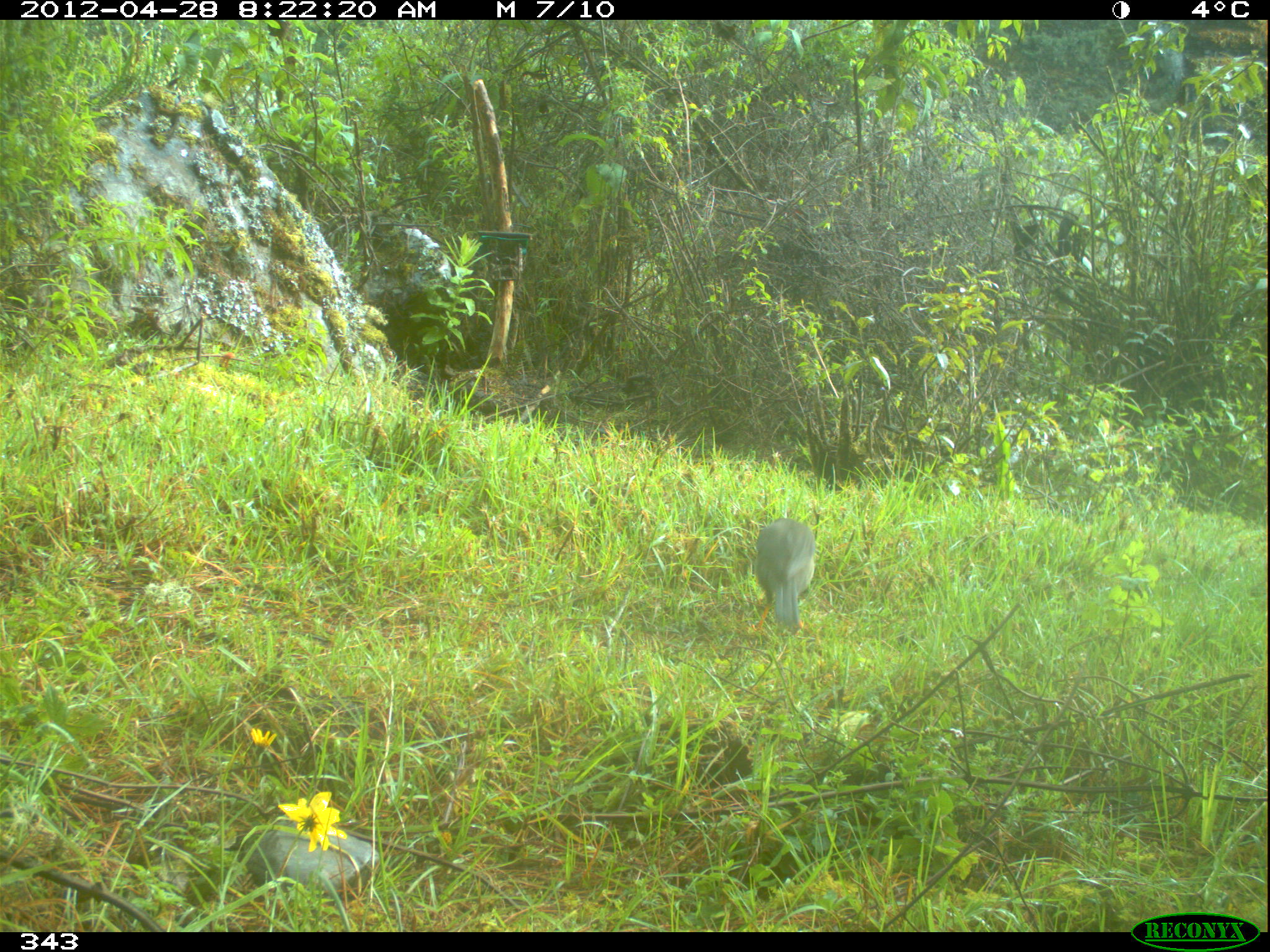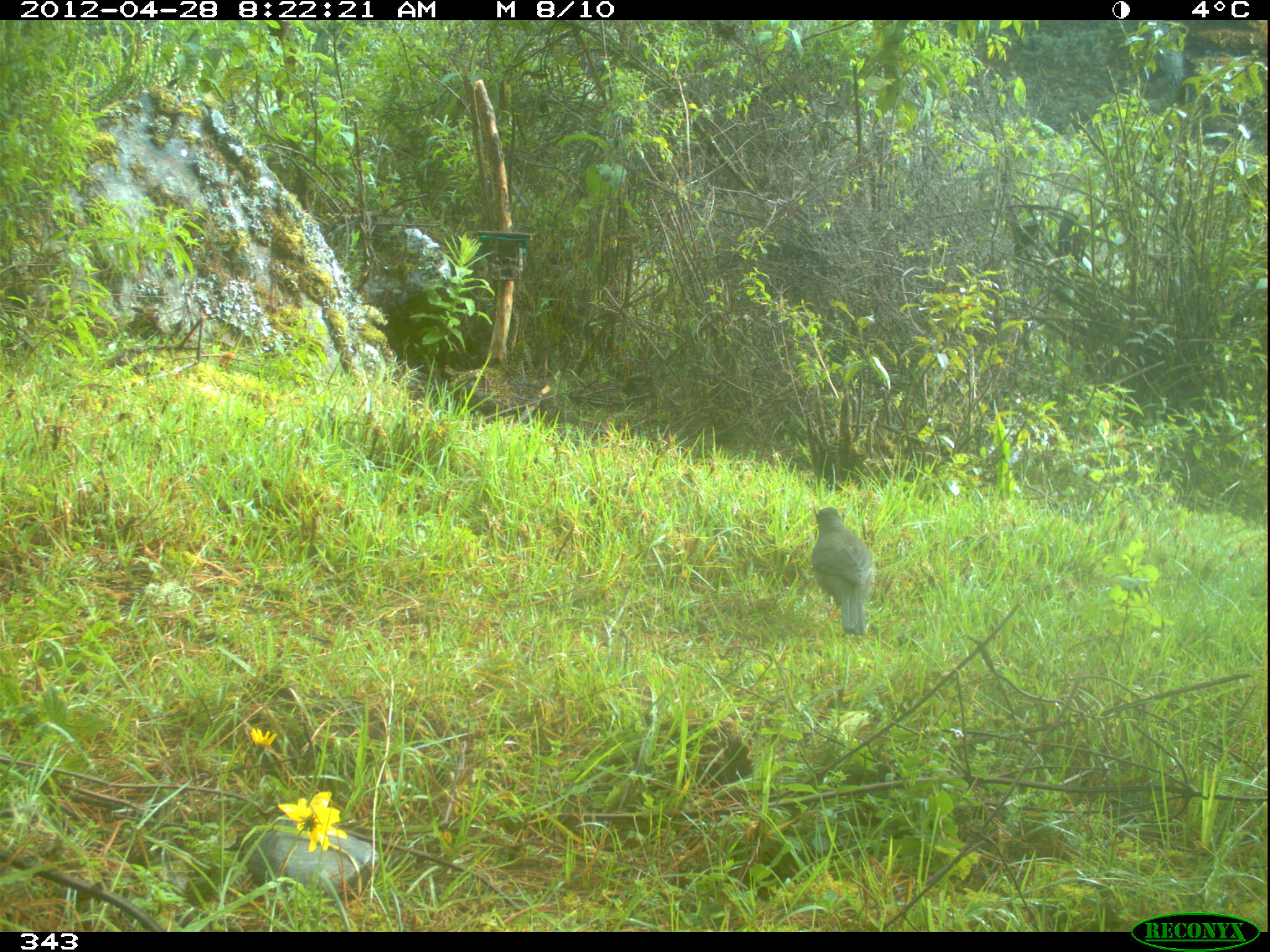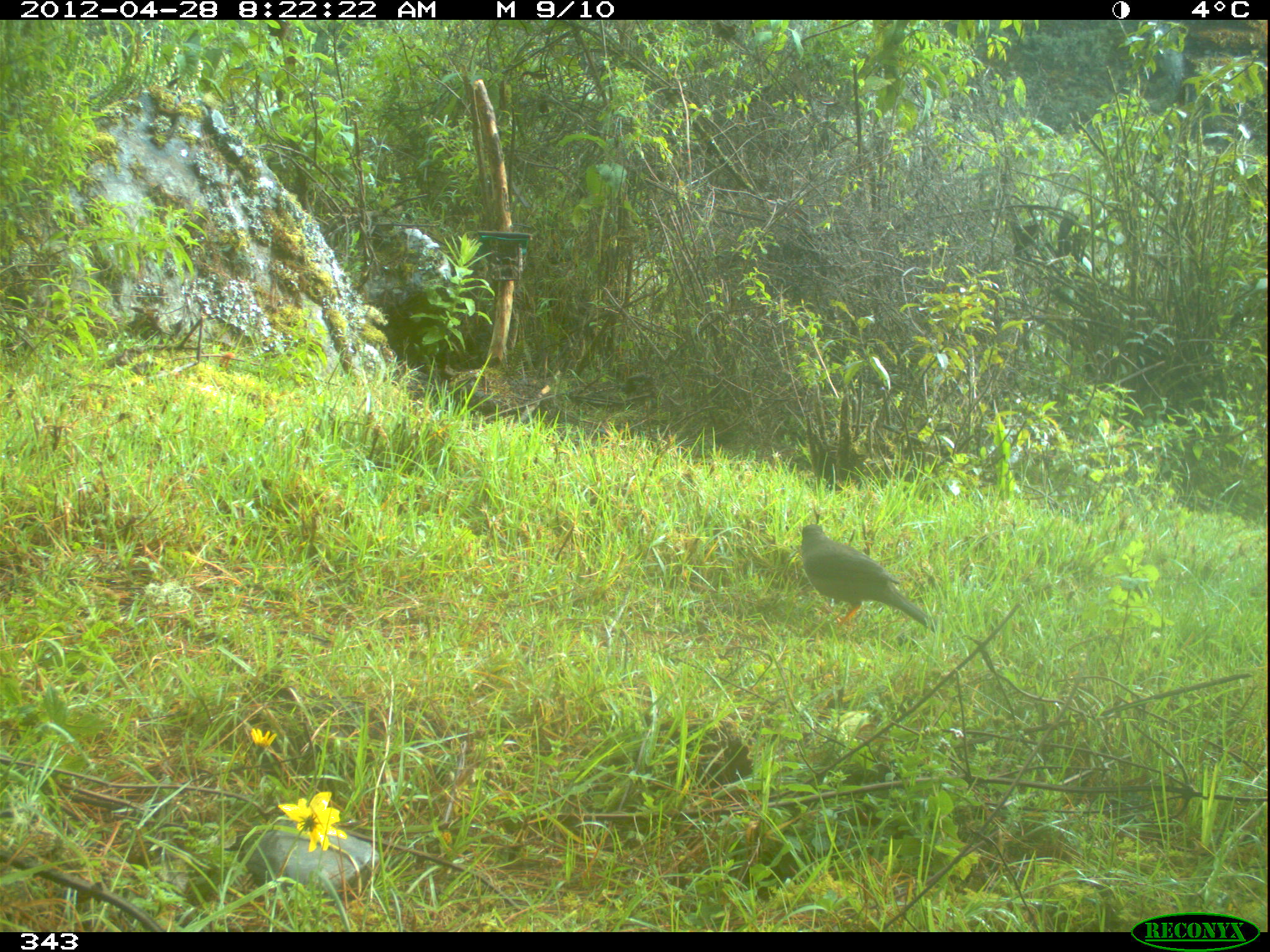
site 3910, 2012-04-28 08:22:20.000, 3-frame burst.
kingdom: Animalia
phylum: Chordata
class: Aves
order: Passeriformes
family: Turdidae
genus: Turdus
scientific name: Turdus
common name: true thrushes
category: turdus sp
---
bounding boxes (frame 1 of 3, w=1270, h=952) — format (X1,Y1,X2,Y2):
turdus sp: (751,517,816,633)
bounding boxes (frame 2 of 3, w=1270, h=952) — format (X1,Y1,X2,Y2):
turdus sp: (811,506,874,635)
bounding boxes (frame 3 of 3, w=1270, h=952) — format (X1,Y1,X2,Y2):
turdus sp: (801,524,944,634)